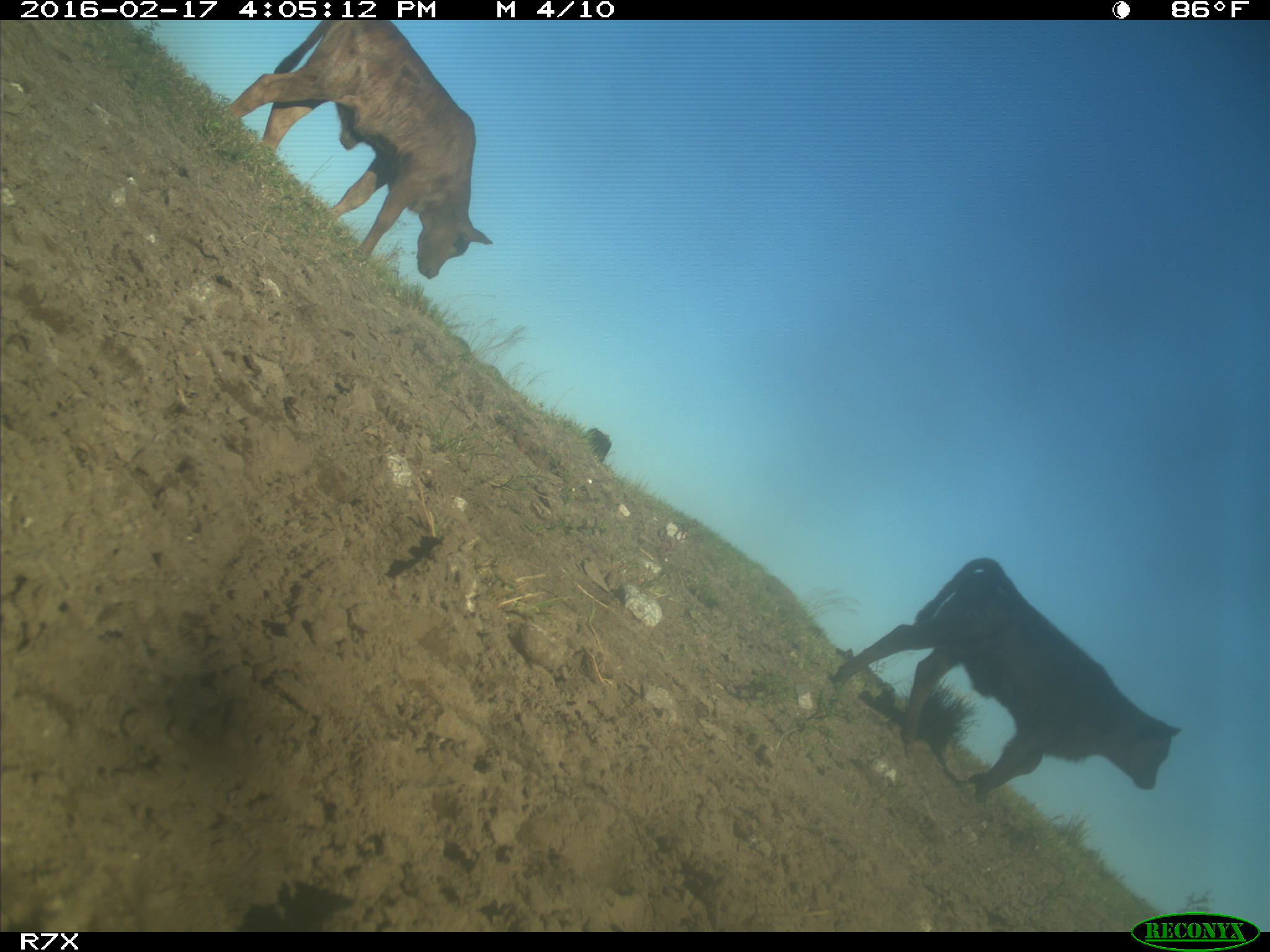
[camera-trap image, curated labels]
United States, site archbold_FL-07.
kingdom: Animalia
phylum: Chordata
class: Mammalia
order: Artiodactyla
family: Bovidae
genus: Bos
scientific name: Bos taurus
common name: domestic cow